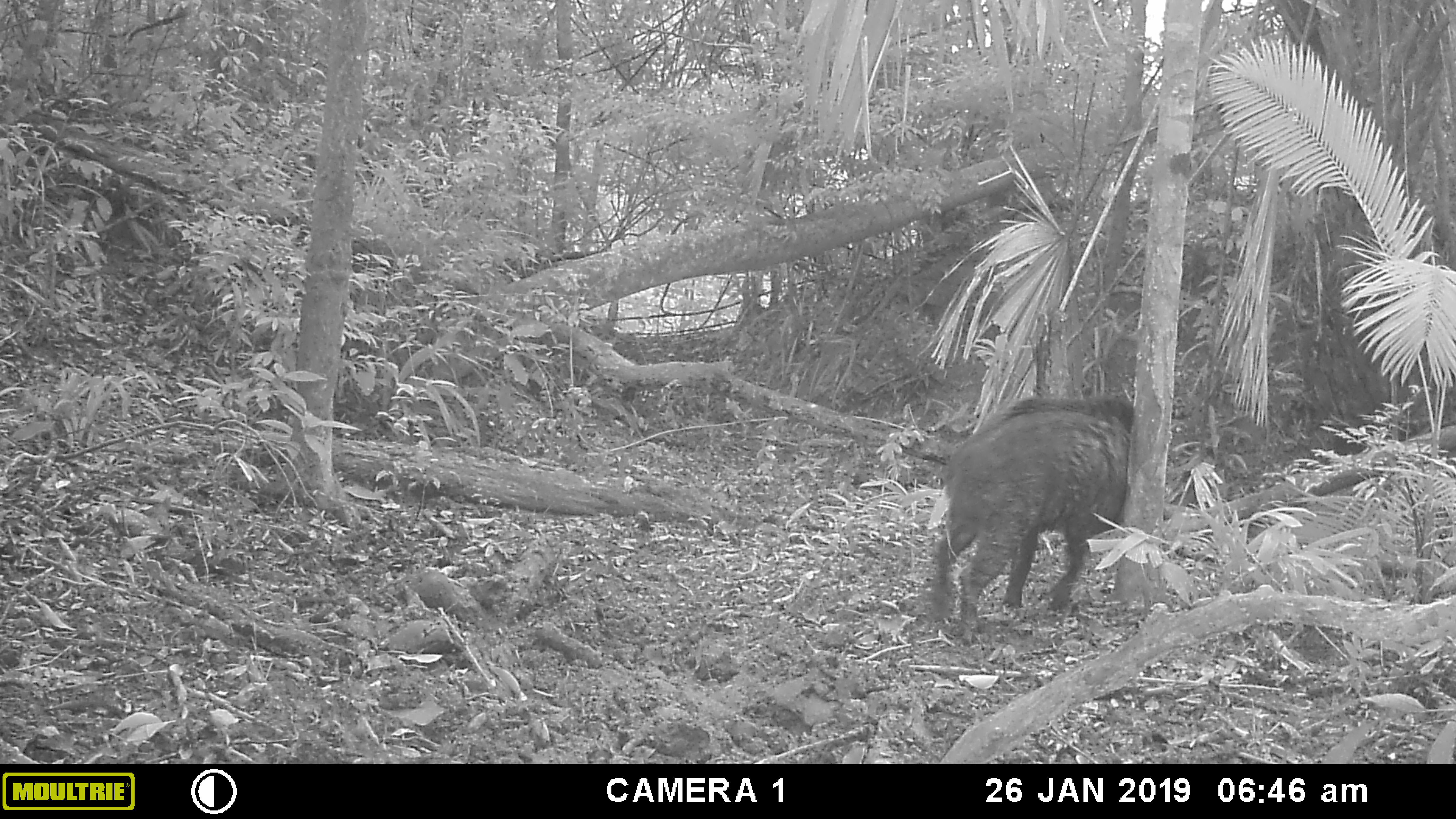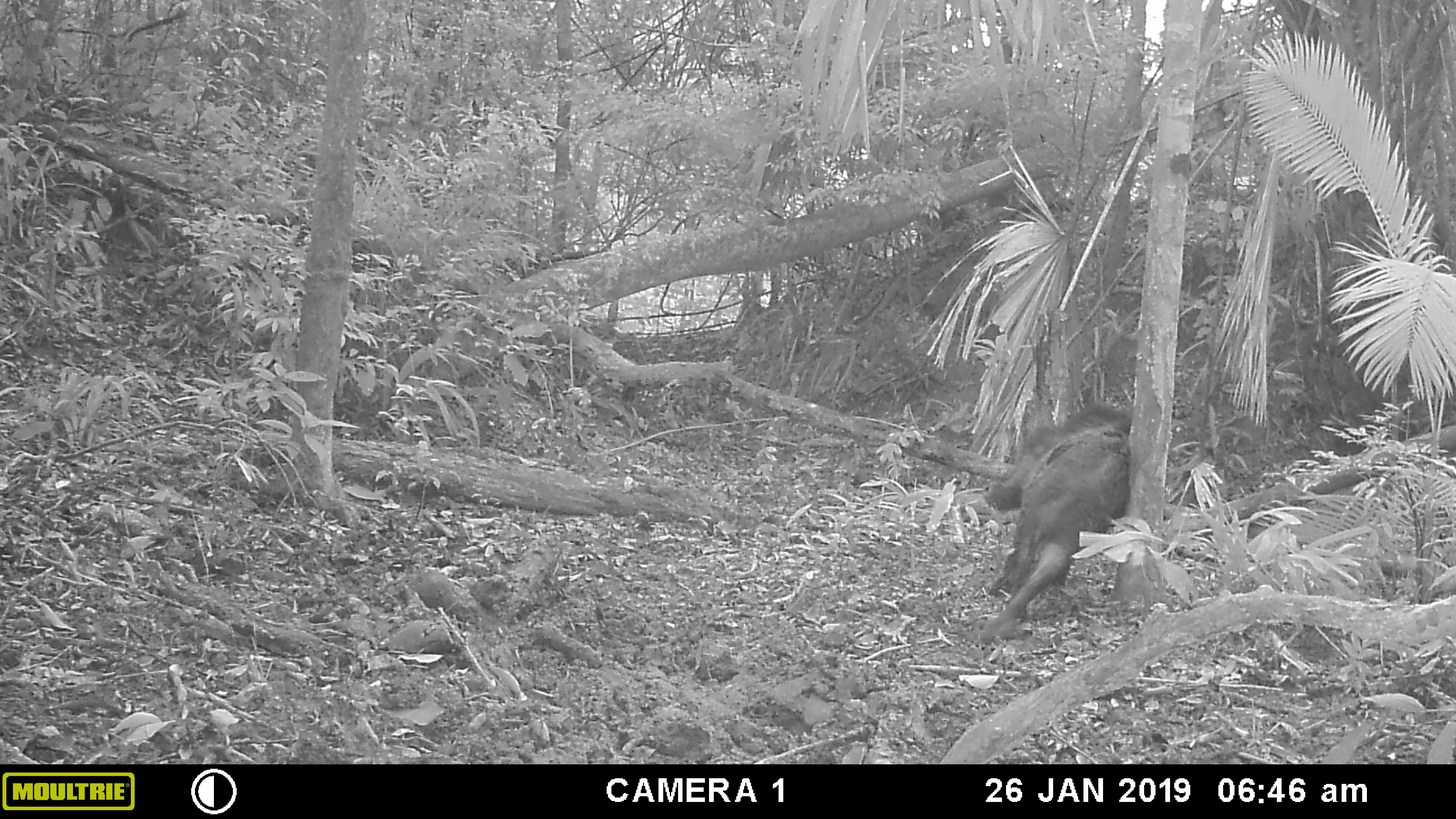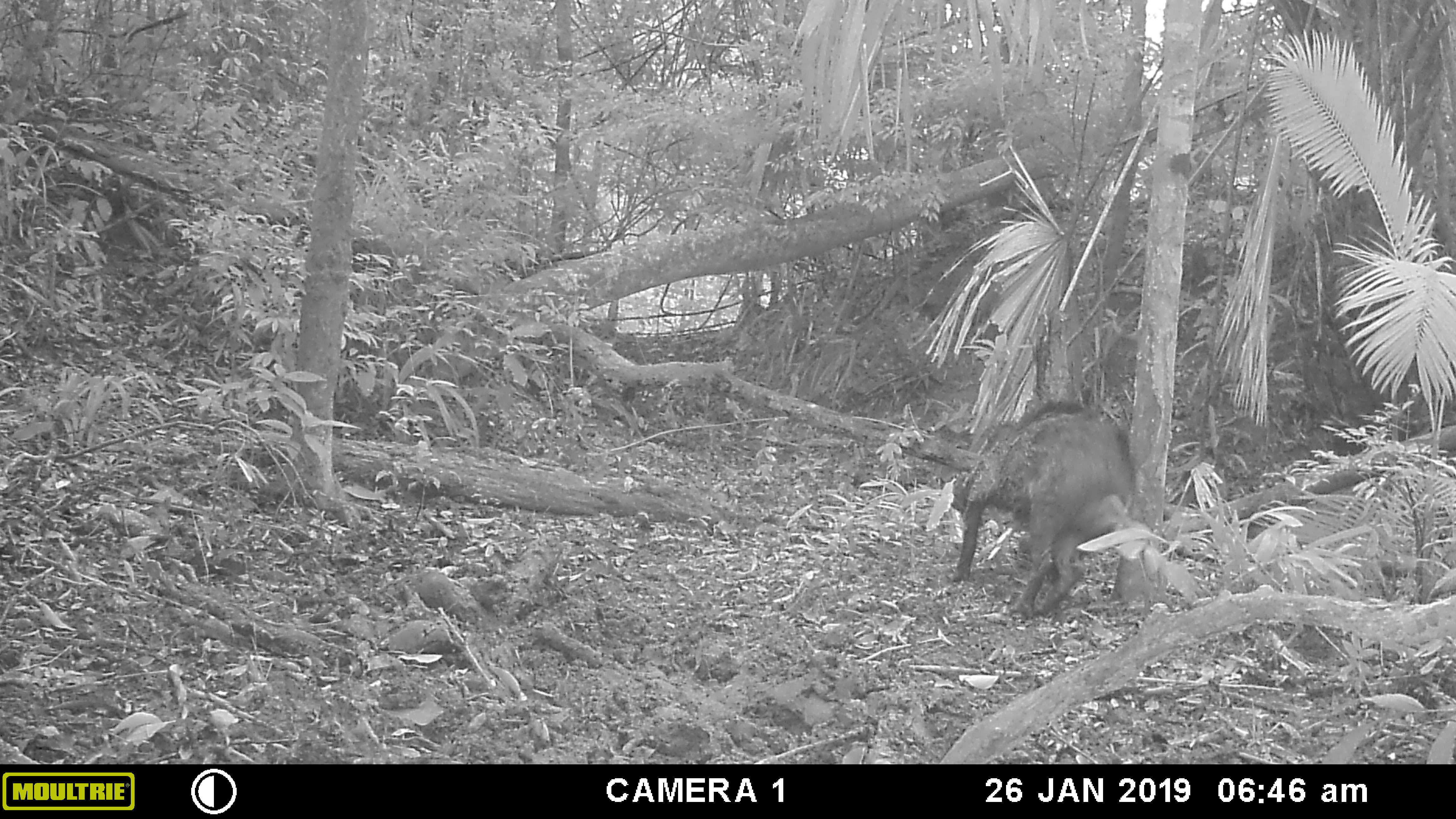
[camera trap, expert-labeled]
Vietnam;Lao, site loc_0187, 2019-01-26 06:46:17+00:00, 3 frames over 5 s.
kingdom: Animalia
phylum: Chordata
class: Mammalia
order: Artiodactyla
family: Suidae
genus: Sus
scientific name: Sus scrofa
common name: eurasian wild pig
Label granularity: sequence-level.